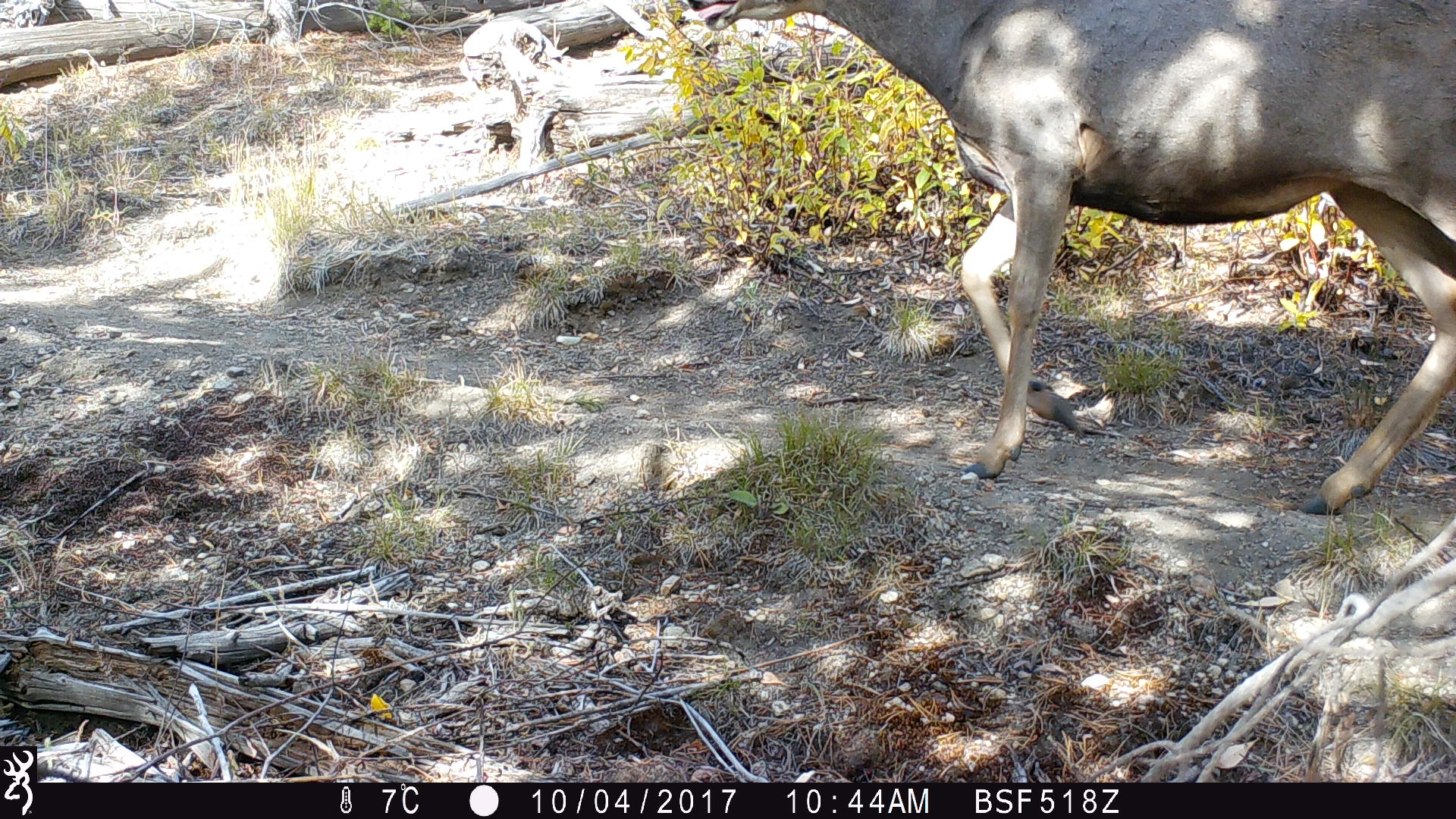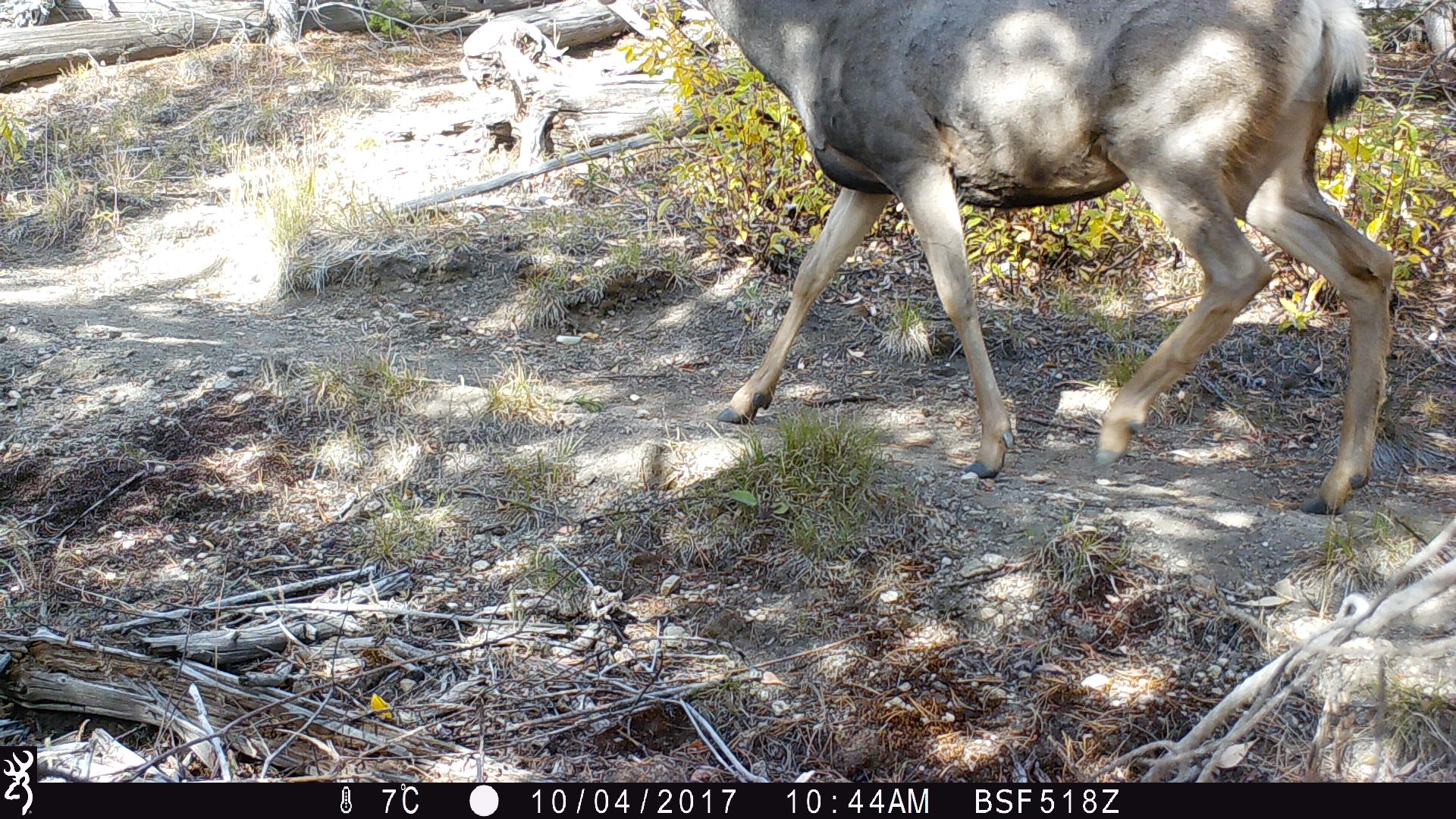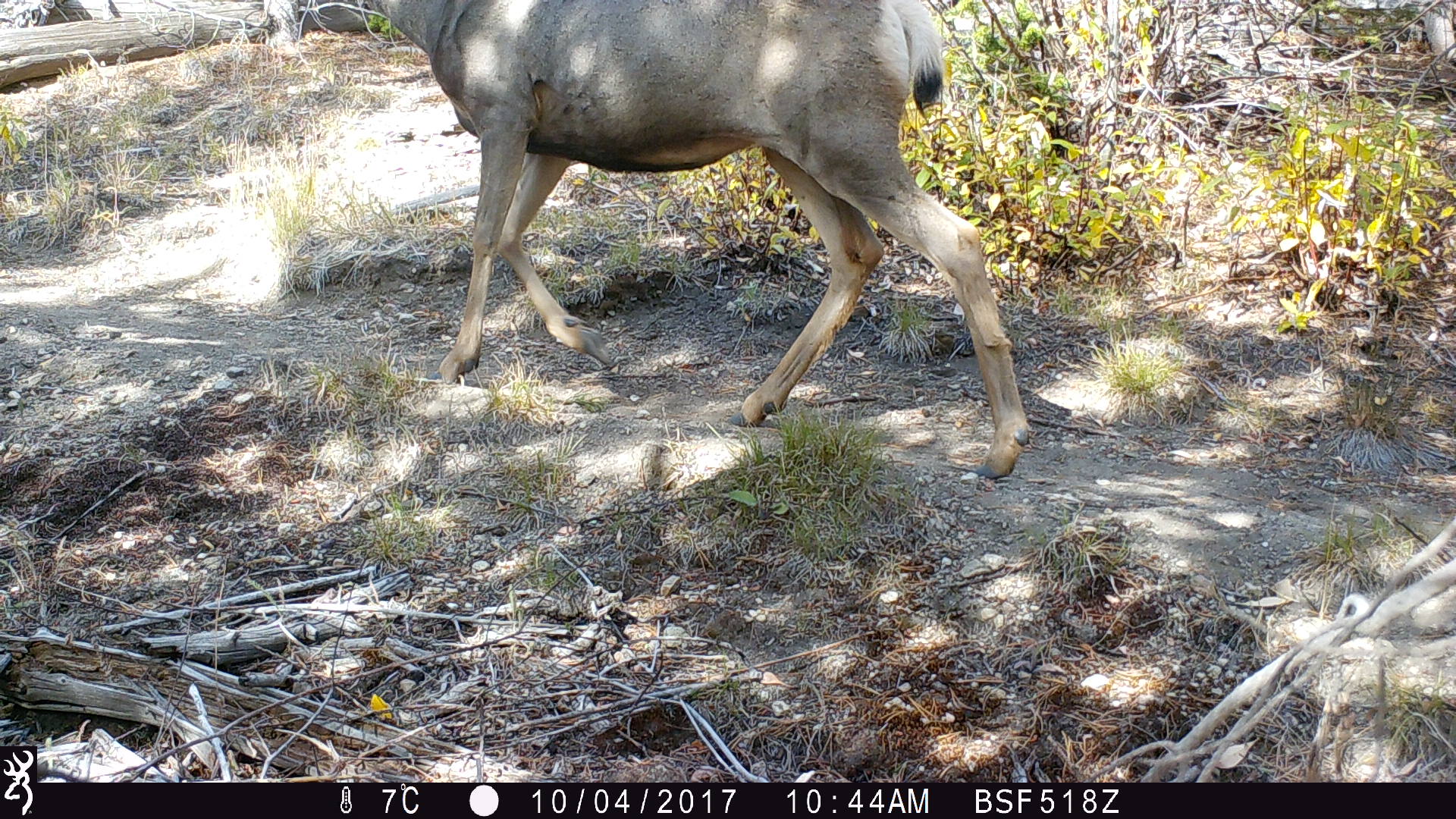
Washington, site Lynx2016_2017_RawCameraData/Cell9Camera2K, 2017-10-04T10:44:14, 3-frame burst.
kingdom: Animalia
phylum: Chordata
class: Mammalia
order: Artiodactyla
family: Cervidae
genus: Odocoileus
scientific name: Odocoileus hemionus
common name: mule deer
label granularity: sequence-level